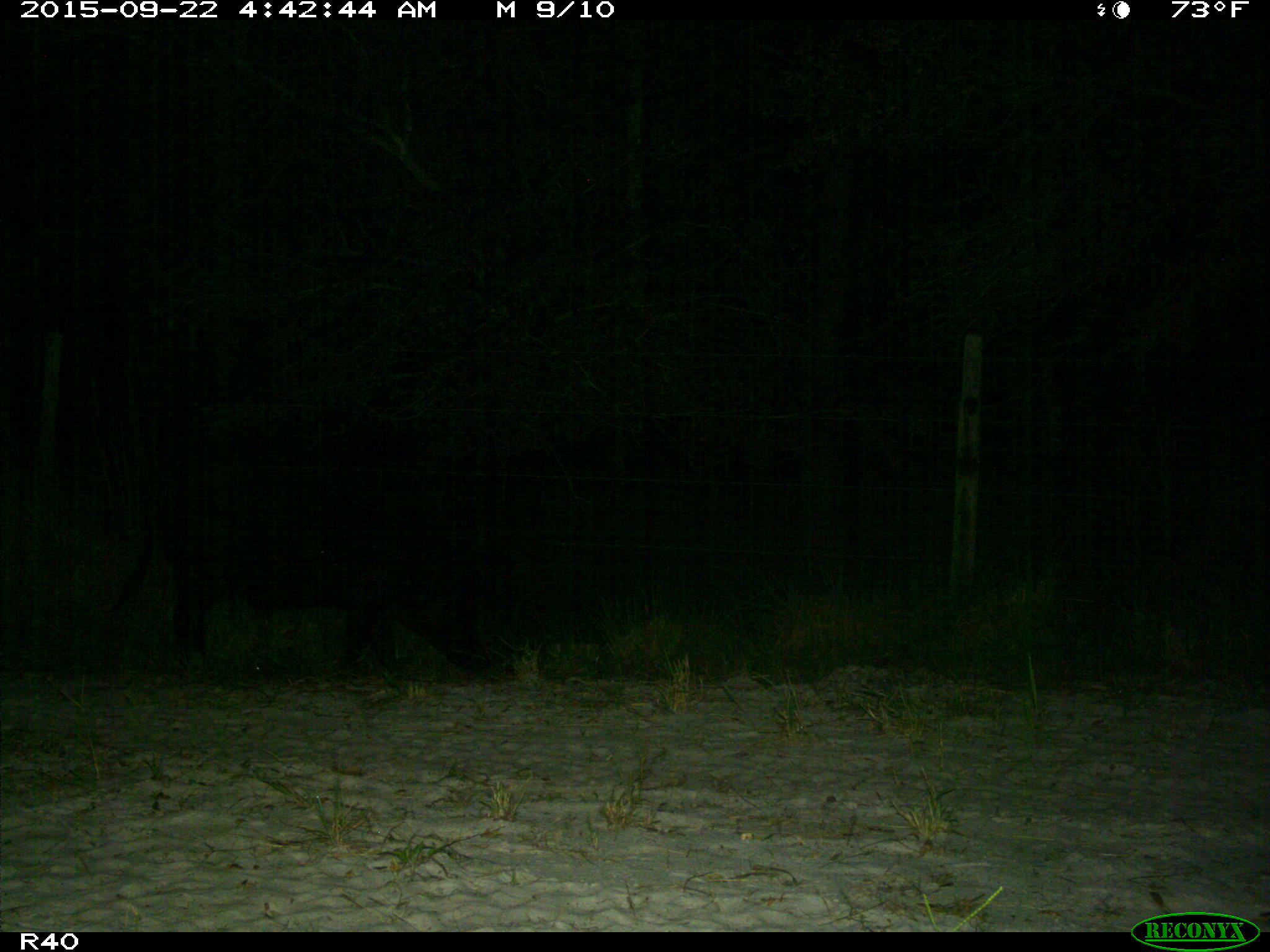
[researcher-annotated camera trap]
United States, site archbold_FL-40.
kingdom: Animalia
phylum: Chordata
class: Mammalia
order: Artiodactyla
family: Suidae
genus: Sus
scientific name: Sus scrofa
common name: wild boar